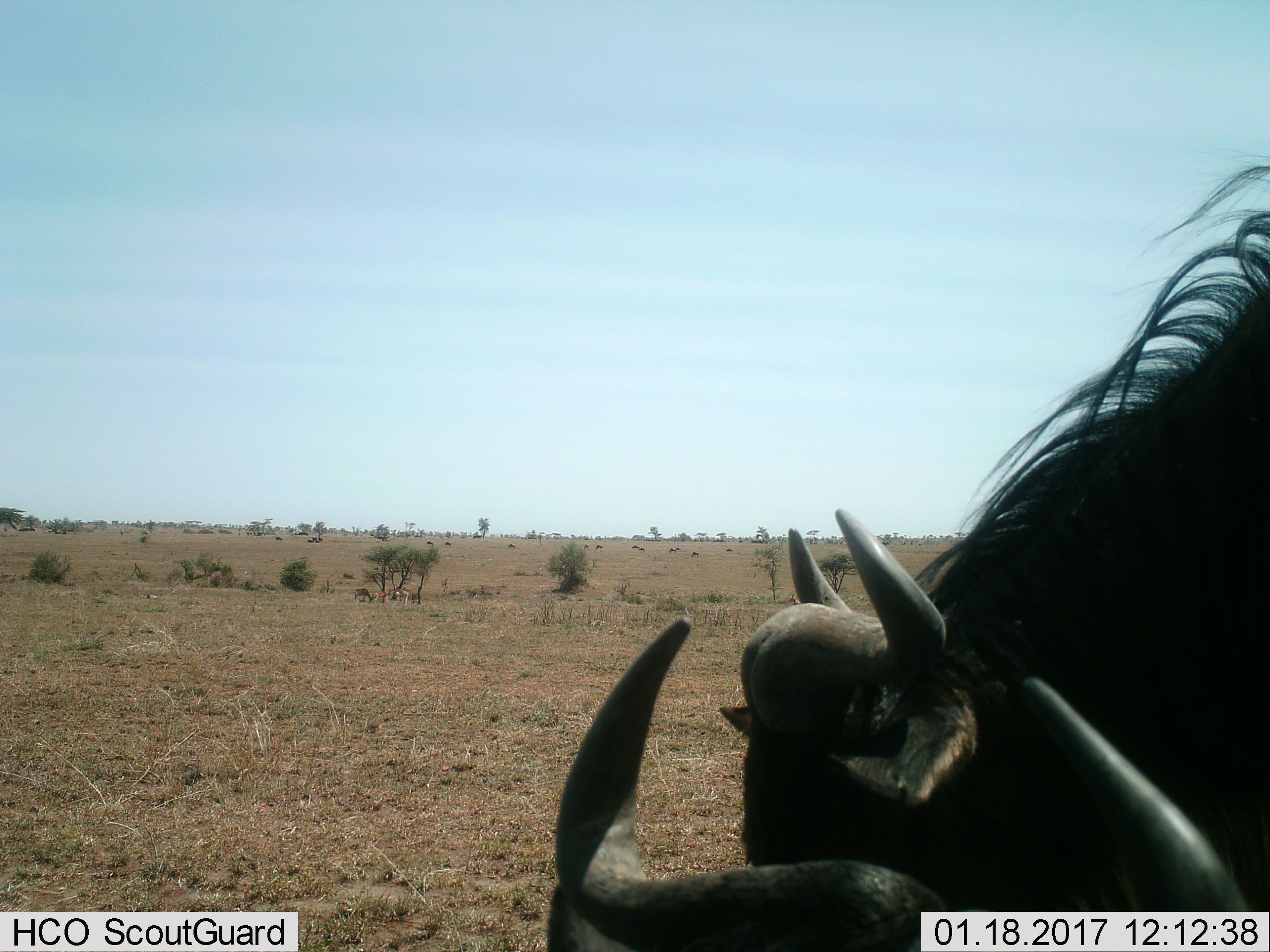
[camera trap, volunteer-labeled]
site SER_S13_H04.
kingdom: Animalia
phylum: Chordata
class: Mammalia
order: Artiodactyla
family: Bovidae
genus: Connochaetes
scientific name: Connochaetes taurinus taurinus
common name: blue wildebeest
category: wildebeestblue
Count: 11-50.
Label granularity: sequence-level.